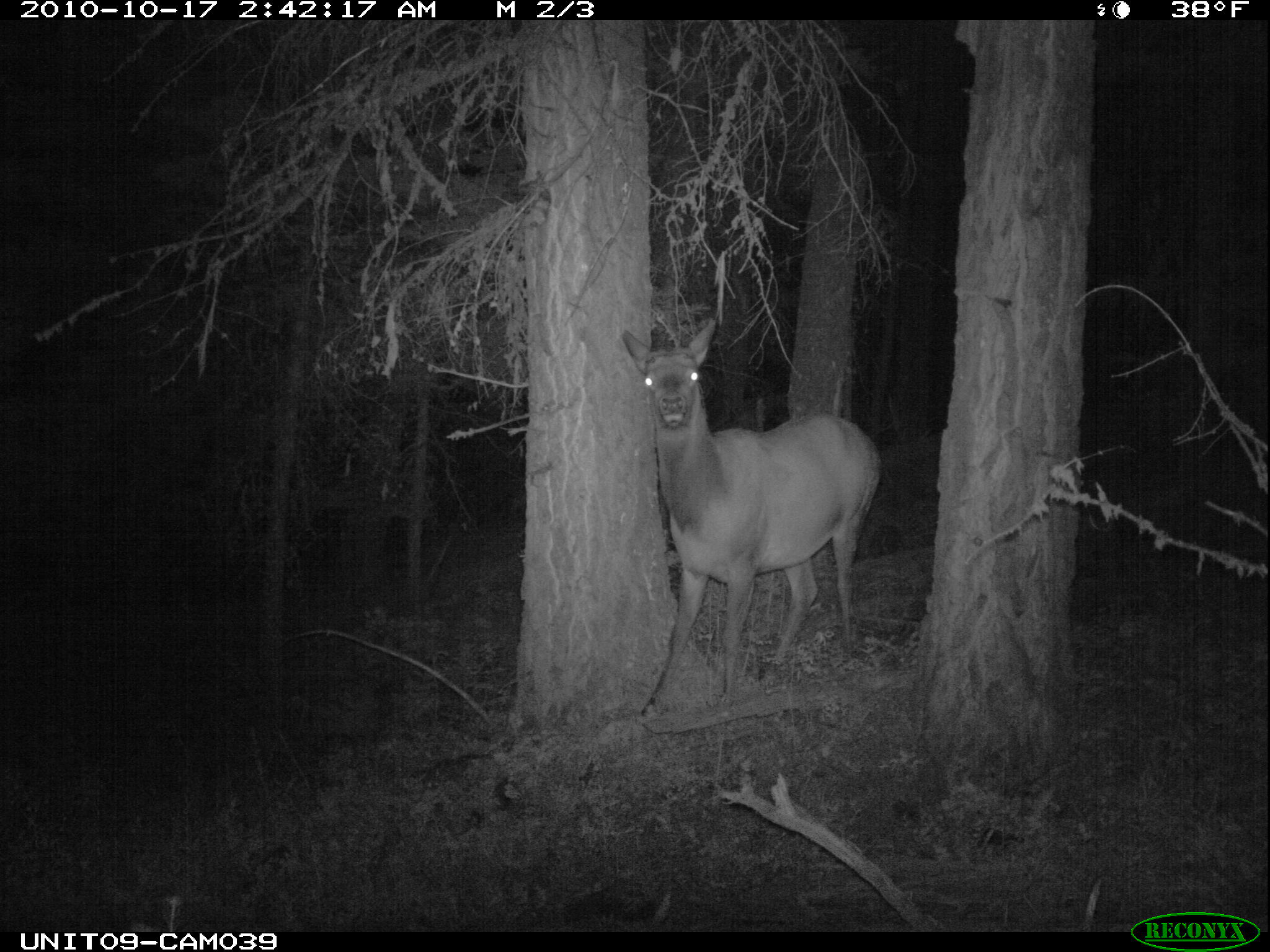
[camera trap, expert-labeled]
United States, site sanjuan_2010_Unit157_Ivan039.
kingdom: Animalia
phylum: Chordata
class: Mammalia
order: Artiodactyla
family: Cervidae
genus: Cervus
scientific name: Cervus elaphus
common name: red deer